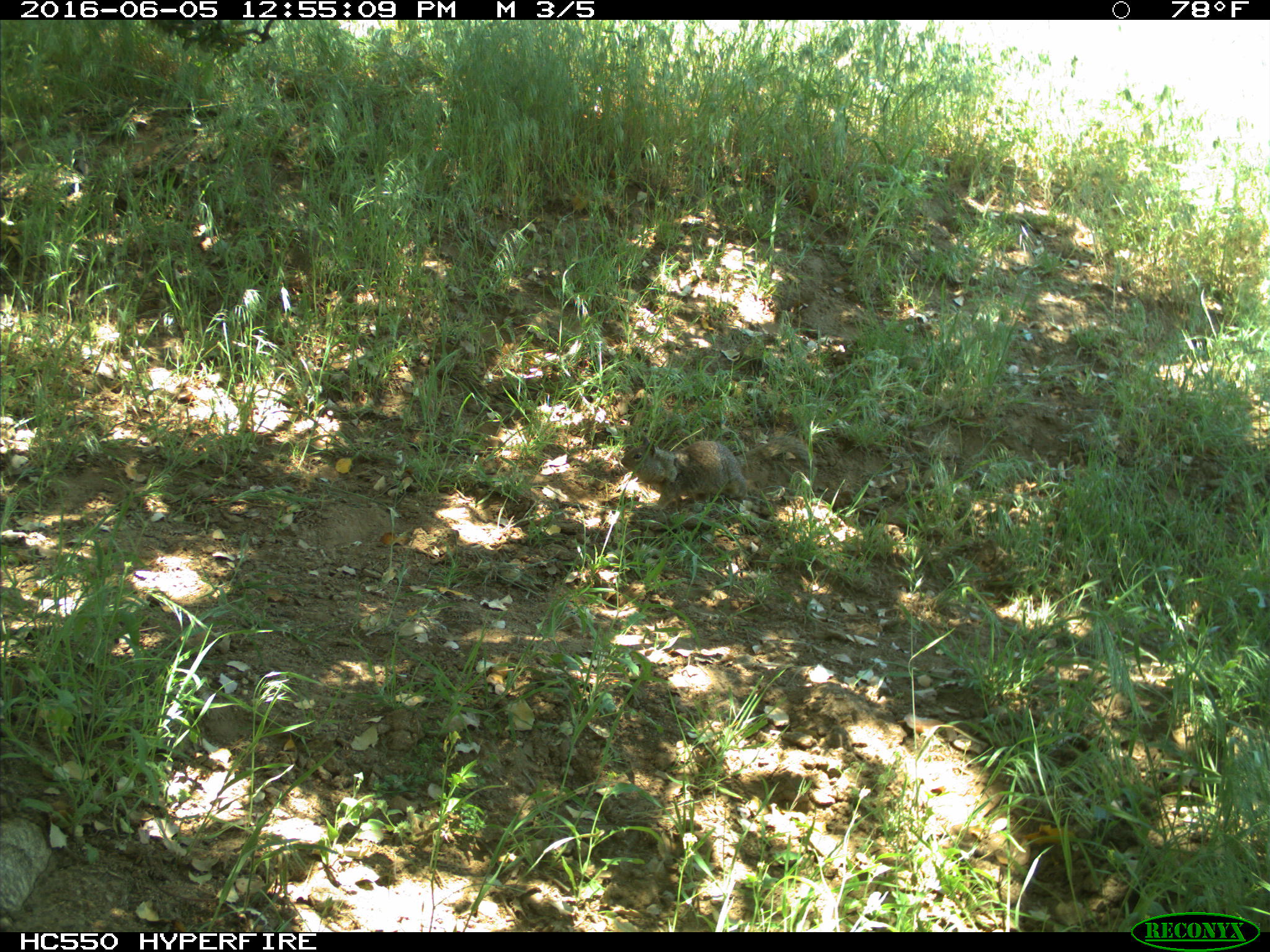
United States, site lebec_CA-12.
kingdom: Animalia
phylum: Chordata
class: Mammalia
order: Rodentia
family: Sciuridae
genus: Otospermophilus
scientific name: Otospermophilus beecheyi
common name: california ground squirrel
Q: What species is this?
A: Otospermophilus beecheyi (california ground squirrel).